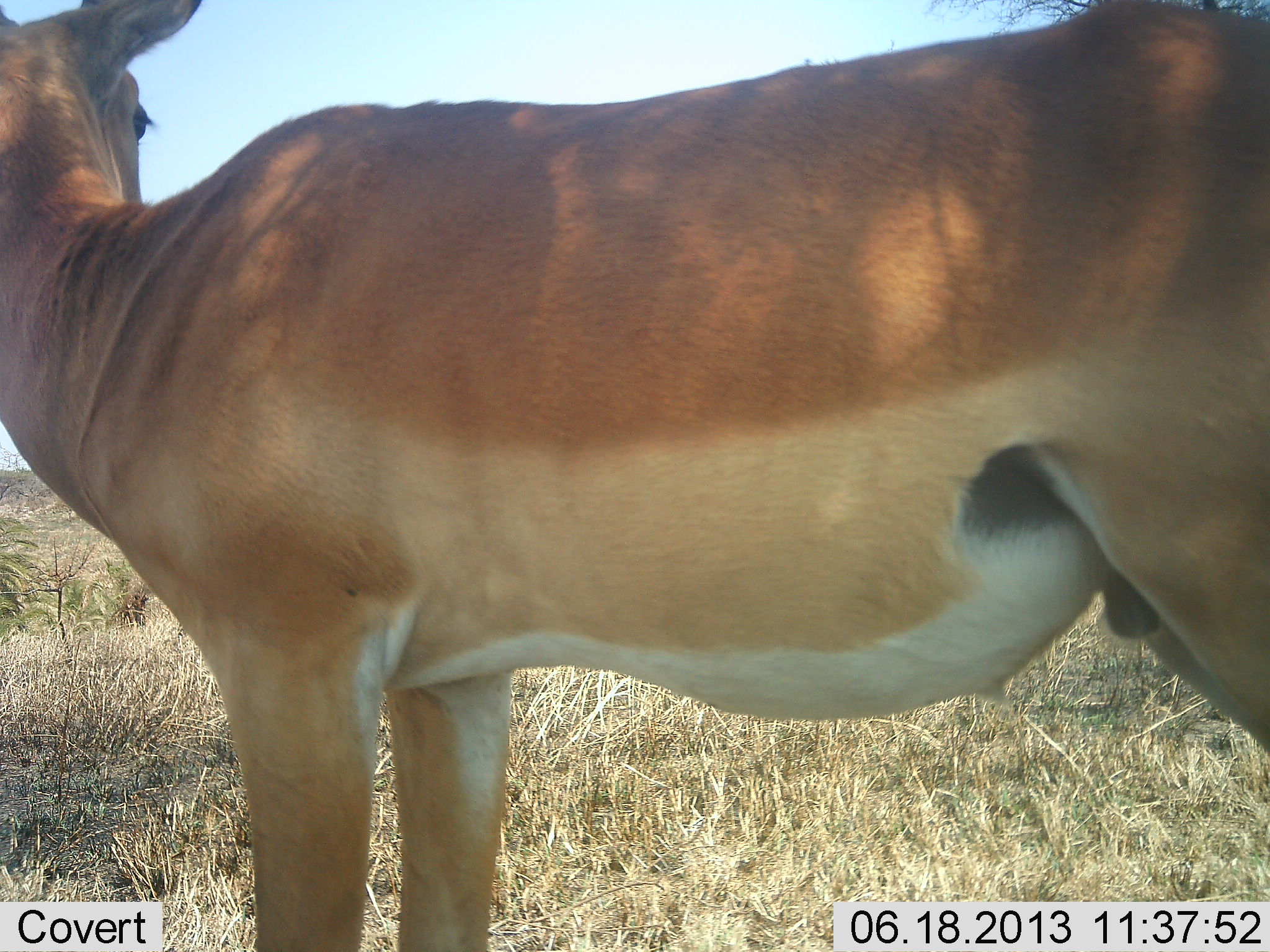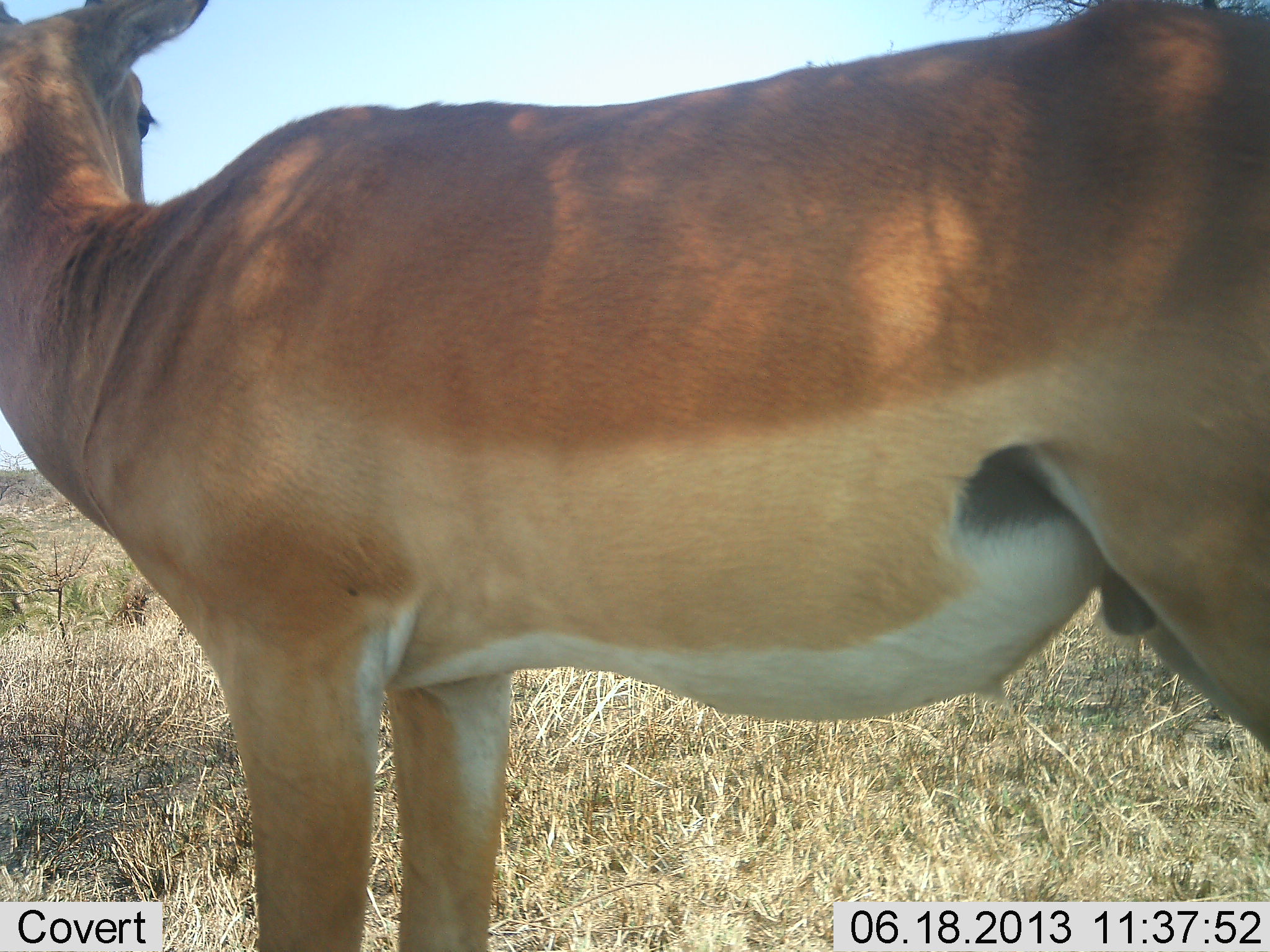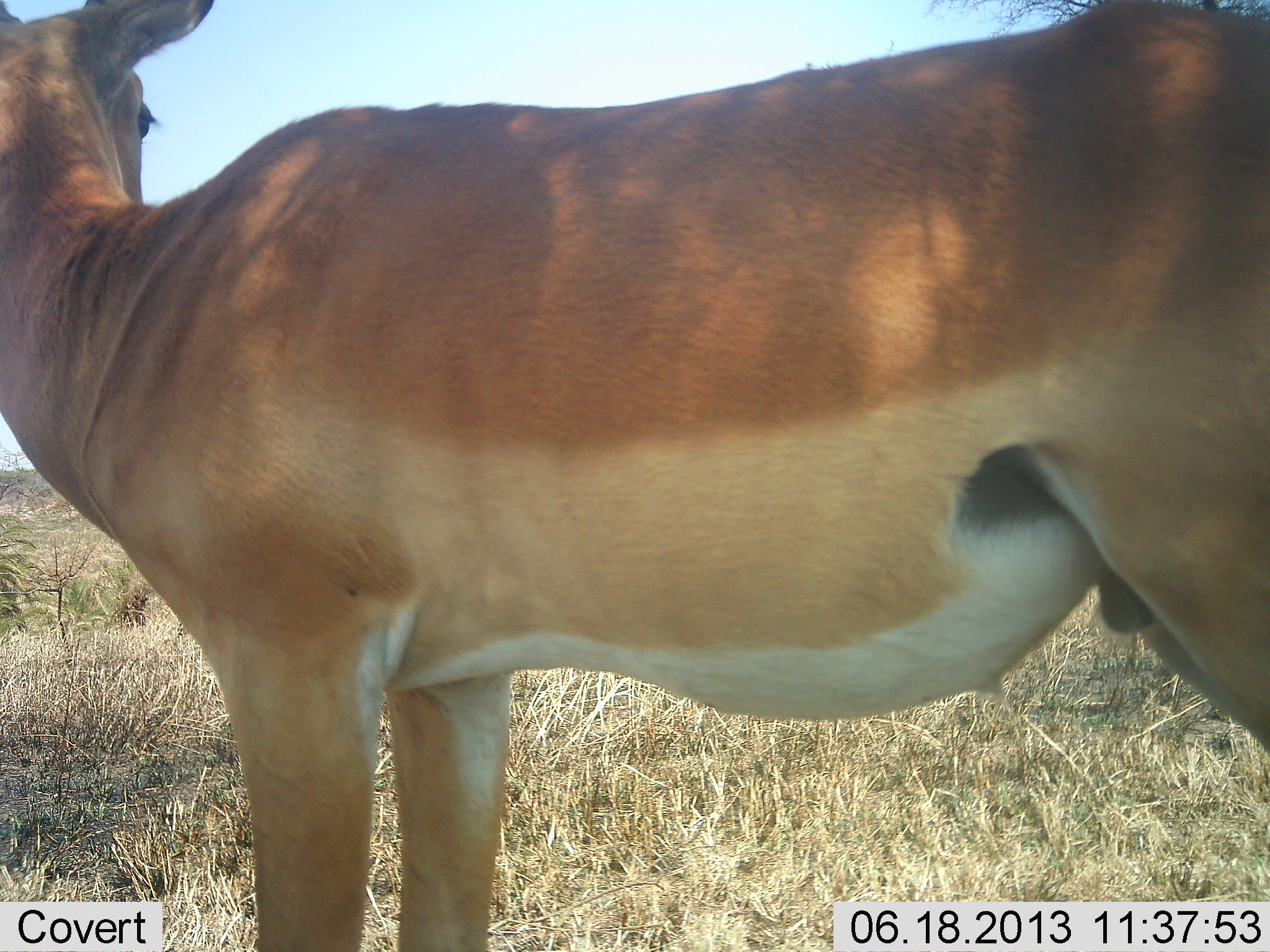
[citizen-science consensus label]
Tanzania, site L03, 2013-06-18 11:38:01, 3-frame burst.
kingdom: Animalia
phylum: Chordata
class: Mammalia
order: Artiodactyla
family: Bovidae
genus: Aepyceros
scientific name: Aepyceros melampus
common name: impala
Impala (Aepyceros melampus), count 1. Behavior (volunteer vote fractions): standing 100%, resting 10%, moving 0%, interacting 0%. Young present (vote fraction): 0%. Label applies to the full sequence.